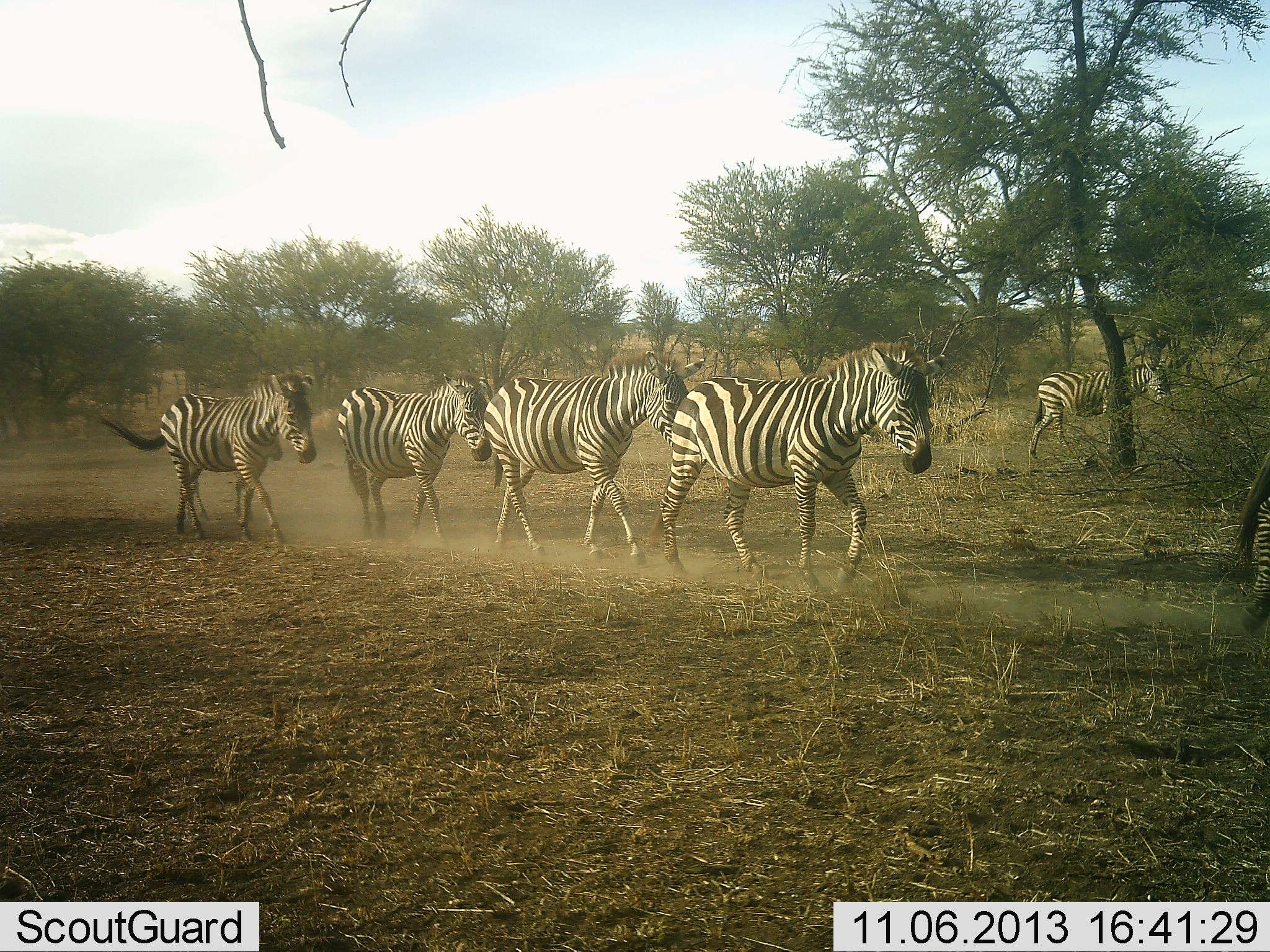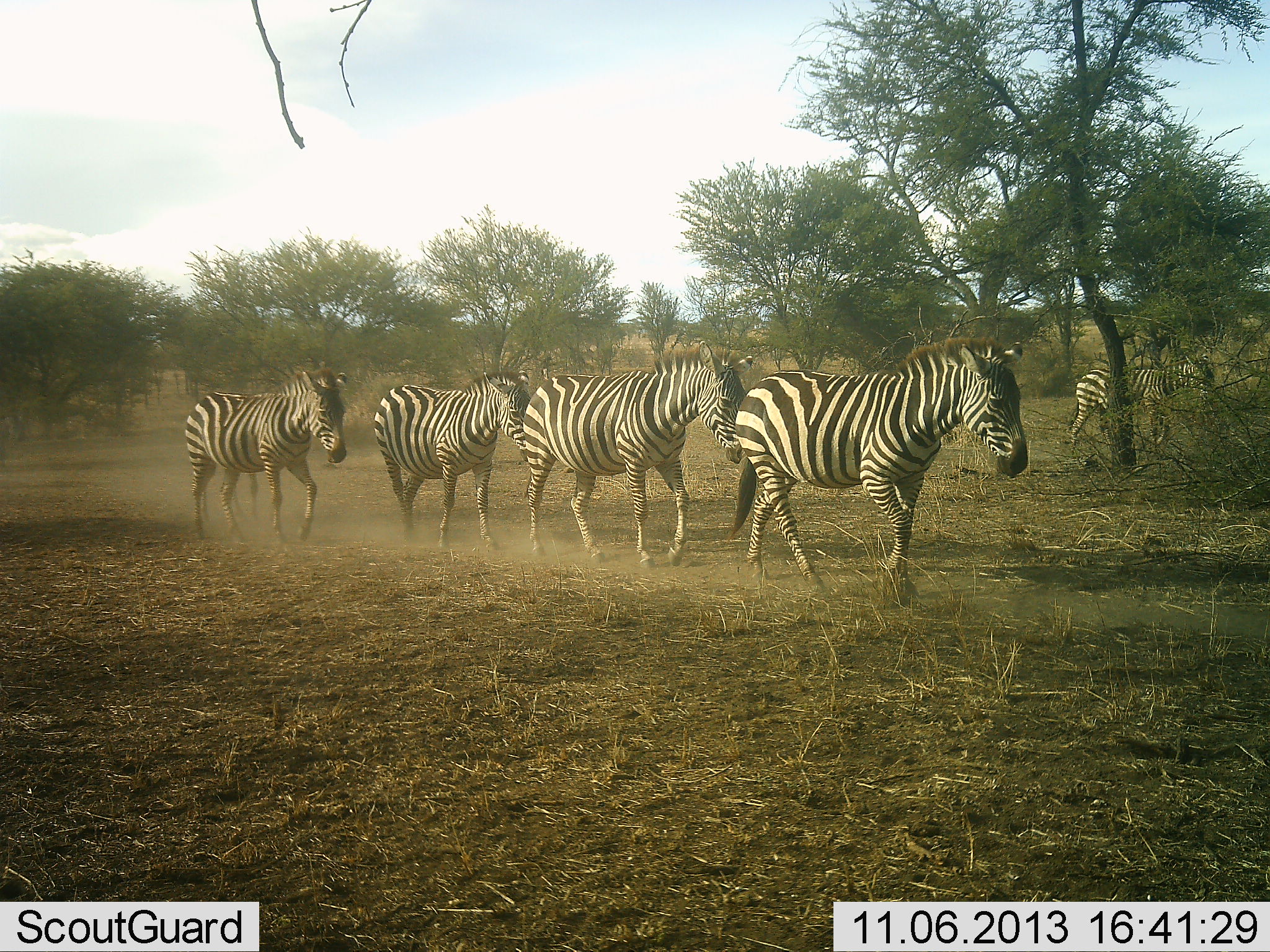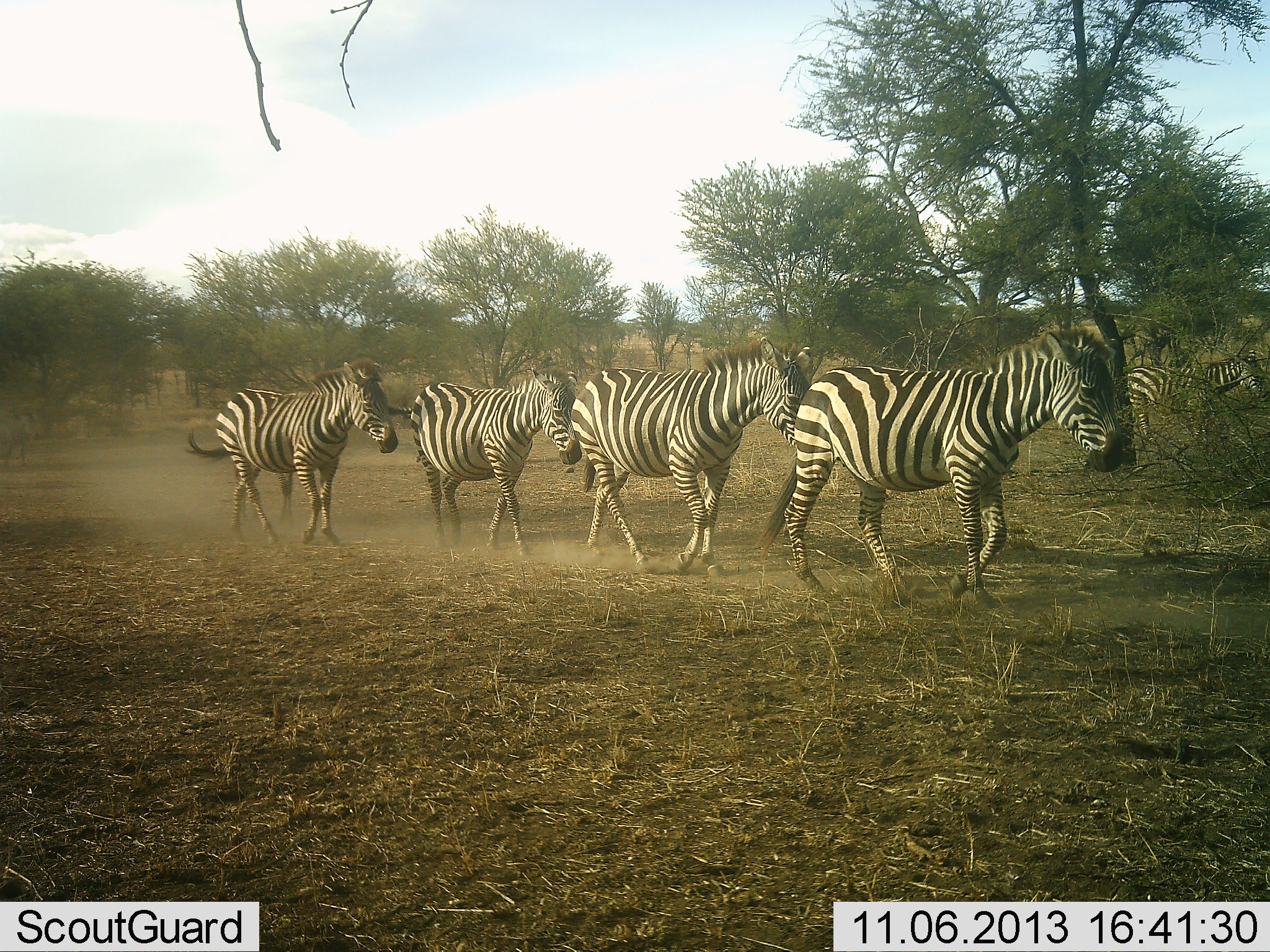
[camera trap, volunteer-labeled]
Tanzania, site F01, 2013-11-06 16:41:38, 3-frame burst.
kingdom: Animalia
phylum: Chordata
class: Mammalia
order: Perissodactyla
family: Equidae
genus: Equus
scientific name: Equus quagga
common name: plains zebra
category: zebra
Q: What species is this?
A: Zebra (plains zebra) (Equus quagga).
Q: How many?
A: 6.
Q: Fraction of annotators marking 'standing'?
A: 0%.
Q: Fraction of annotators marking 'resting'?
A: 0%.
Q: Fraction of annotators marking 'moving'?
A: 100%.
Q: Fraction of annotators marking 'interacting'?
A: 0%.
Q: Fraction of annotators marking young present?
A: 0%.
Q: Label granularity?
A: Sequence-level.